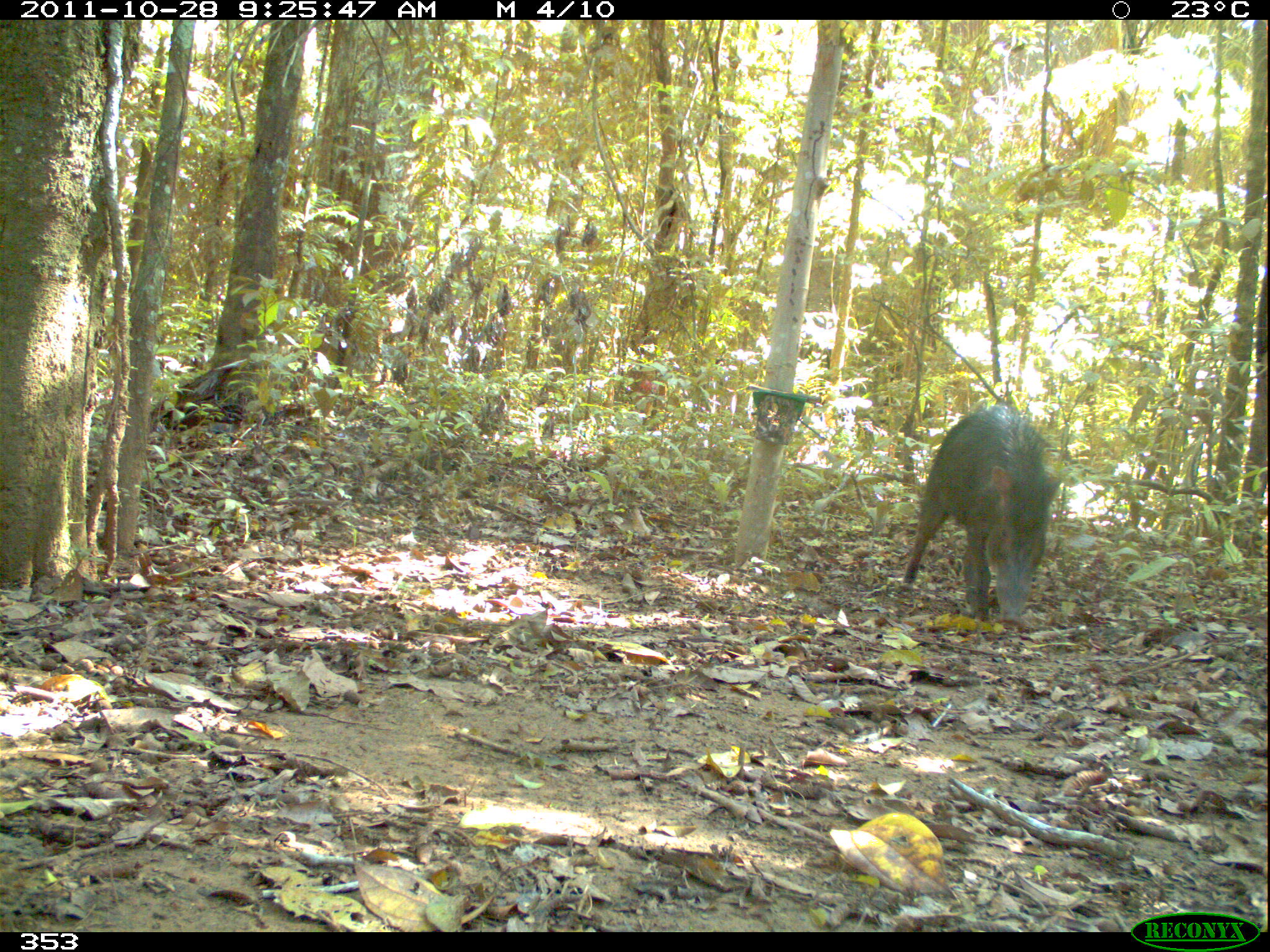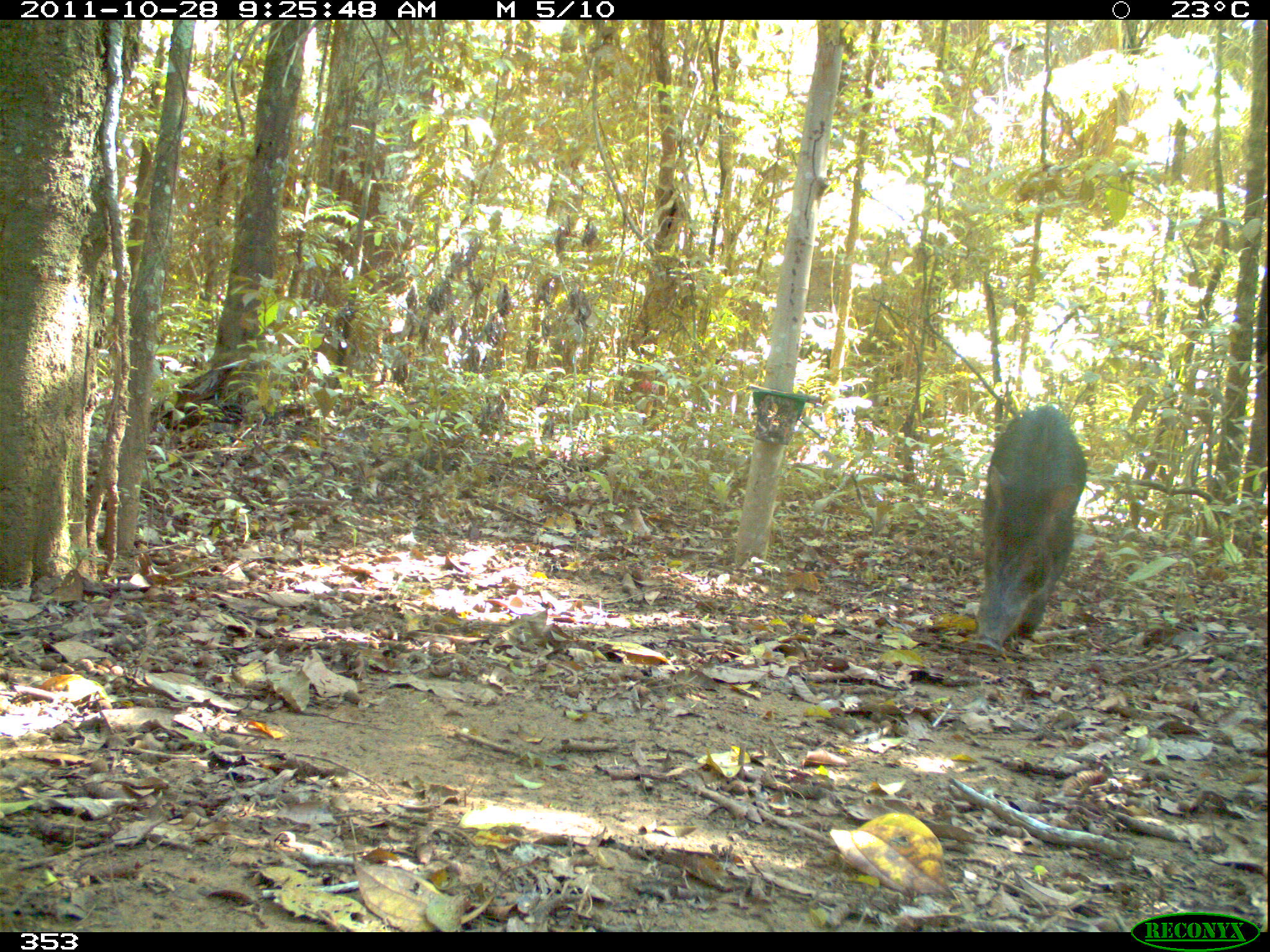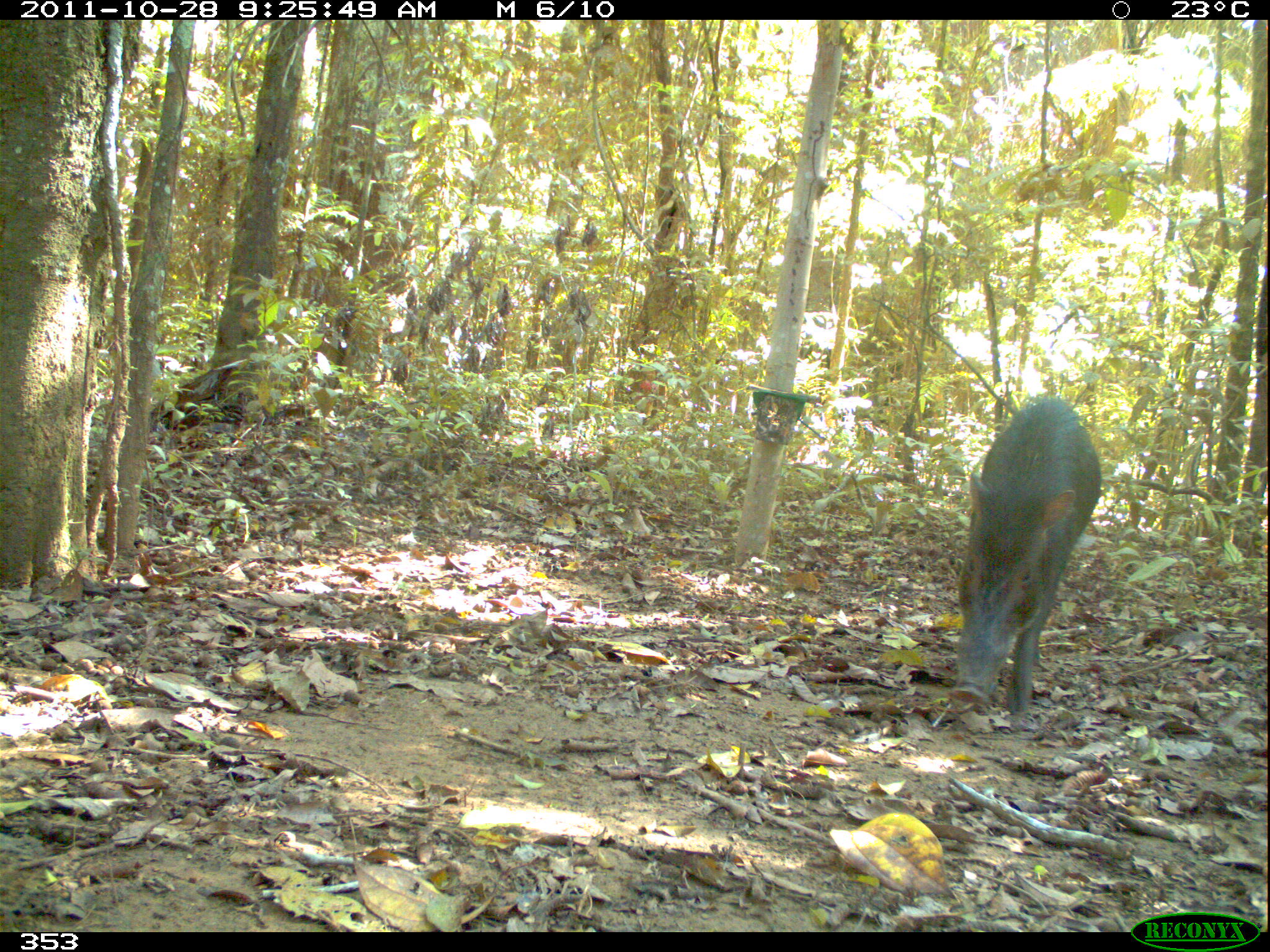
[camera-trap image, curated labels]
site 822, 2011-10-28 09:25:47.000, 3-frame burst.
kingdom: Animalia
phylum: Chordata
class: Mammalia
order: Artiodactyla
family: Tayassuidae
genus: Tayassu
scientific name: Tayassu pecari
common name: white-lipped peccary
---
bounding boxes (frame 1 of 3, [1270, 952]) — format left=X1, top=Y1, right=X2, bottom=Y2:
tayassu pecari: left=902, top=404, right=1062, bottom=622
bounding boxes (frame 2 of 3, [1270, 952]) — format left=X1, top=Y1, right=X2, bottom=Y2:
tayassu pecari: left=970, top=406, right=1087, bottom=656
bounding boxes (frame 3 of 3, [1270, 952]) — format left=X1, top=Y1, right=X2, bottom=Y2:
tayassu pecari: left=948, top=395, right=1101, bottom=714